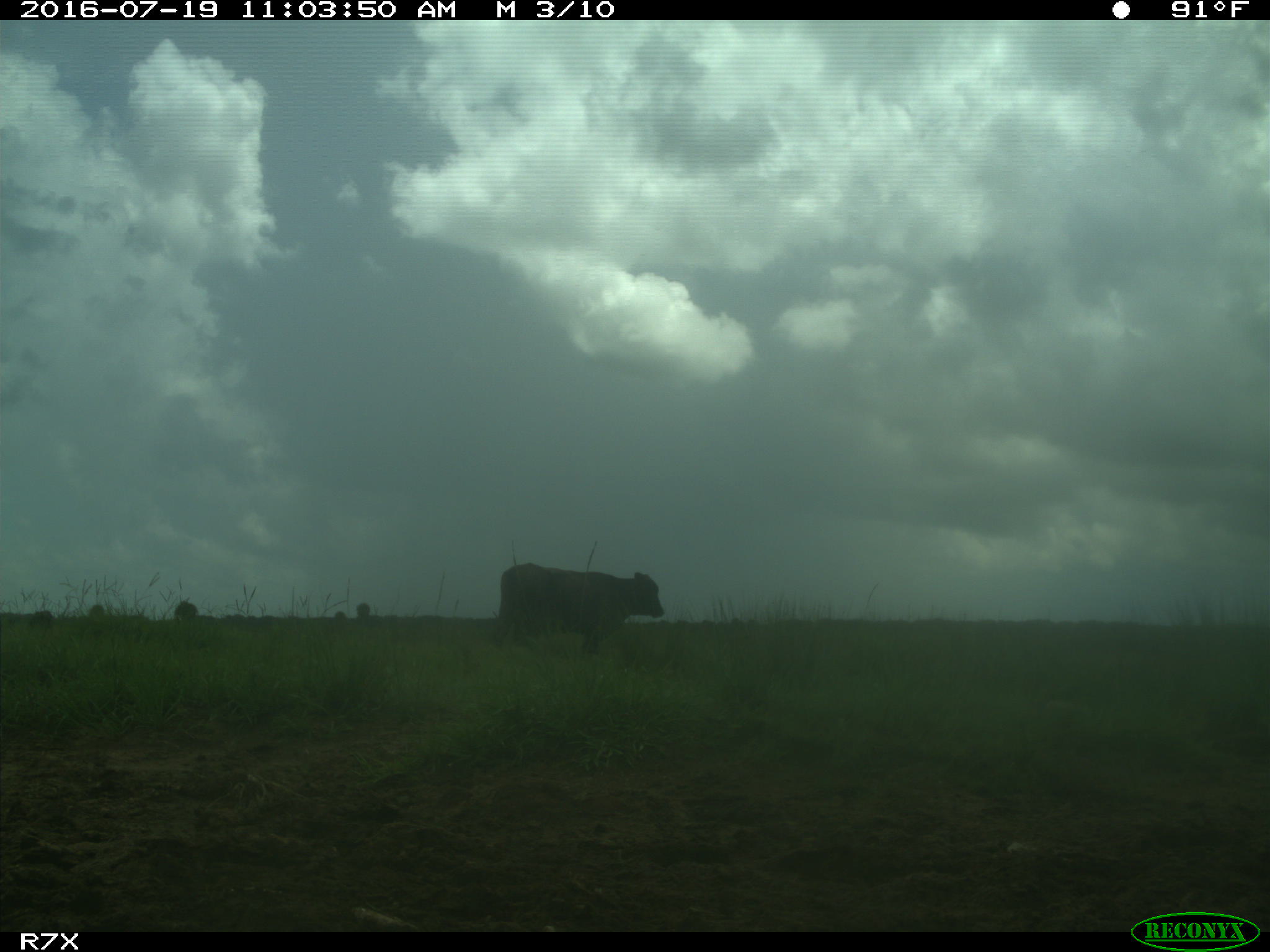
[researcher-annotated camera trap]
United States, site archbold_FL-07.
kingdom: Animalia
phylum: Chordata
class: Mammalia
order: Artiodactyla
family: Bovidae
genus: Bos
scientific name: Bos taurus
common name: domestic cow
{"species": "Bos taurus (domestic cow)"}